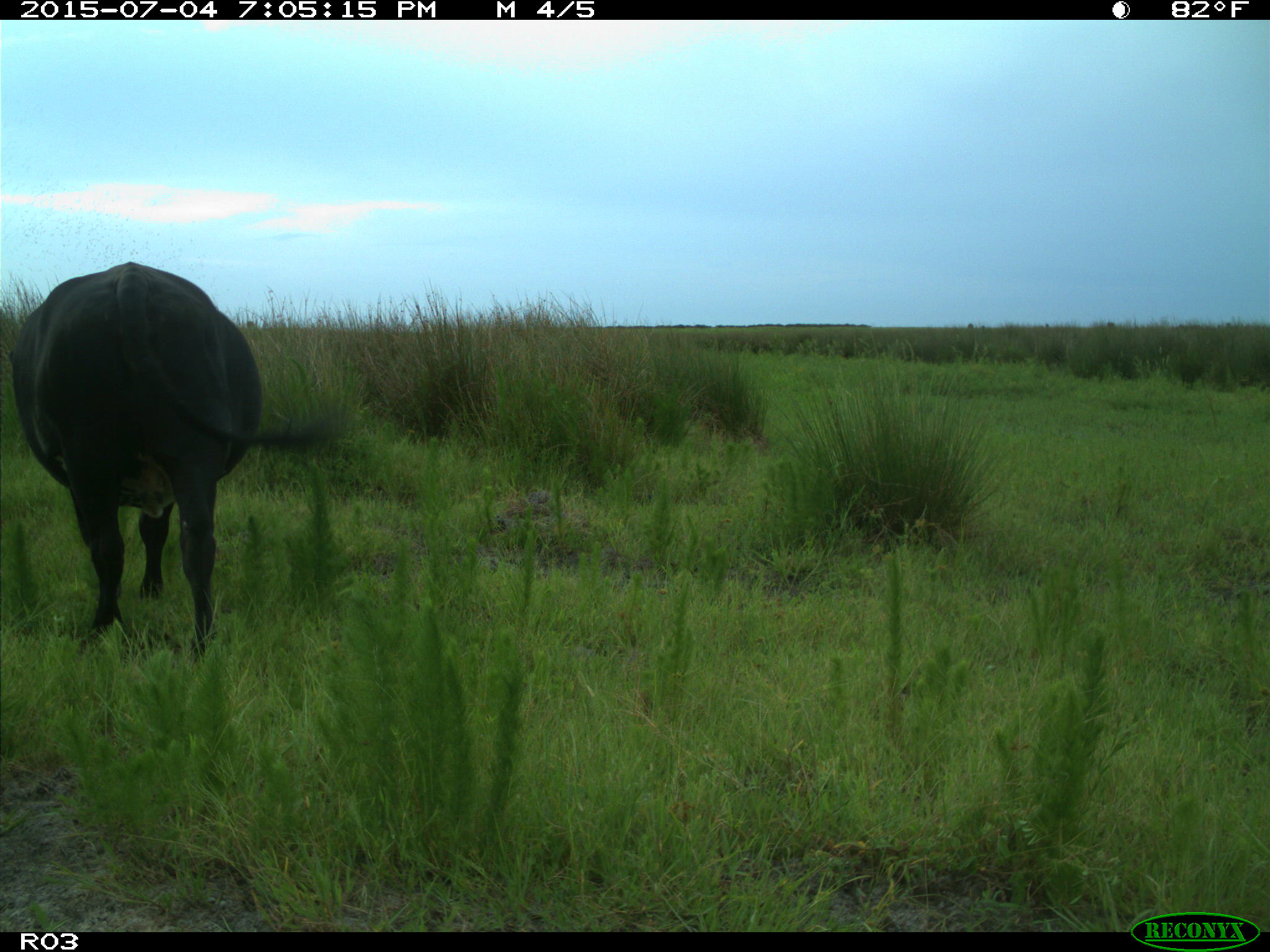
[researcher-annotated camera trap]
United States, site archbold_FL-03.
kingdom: Animalia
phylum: Chordata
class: Mammalia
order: Artiodactyla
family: Bovidae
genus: Bos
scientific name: Bos taurus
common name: domestic cow